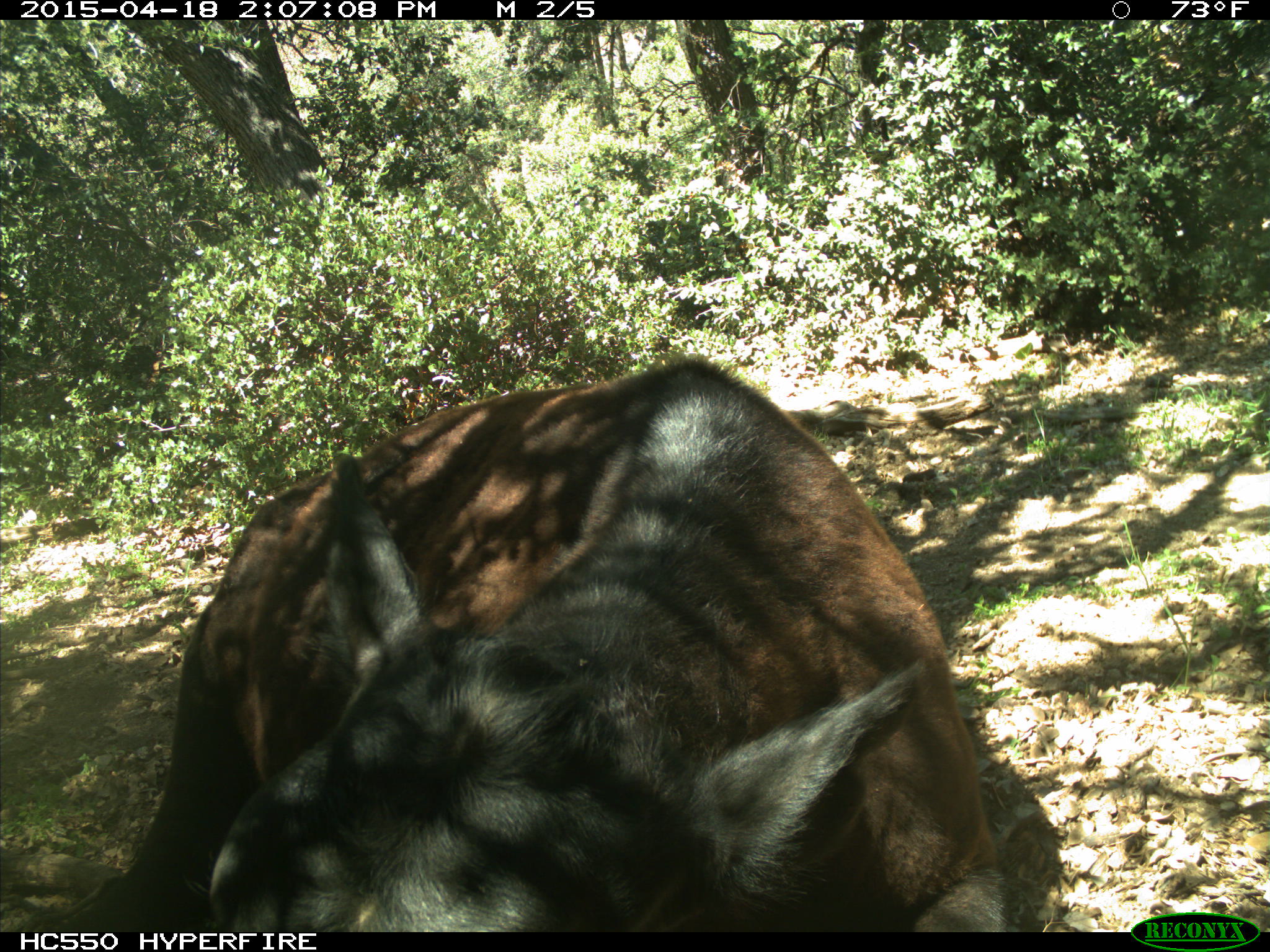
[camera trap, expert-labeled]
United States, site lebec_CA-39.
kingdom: Animalia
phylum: Chordata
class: Mammalia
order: Artiodactyla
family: Bovidae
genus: Bos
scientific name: Bos taurus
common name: domestic cow